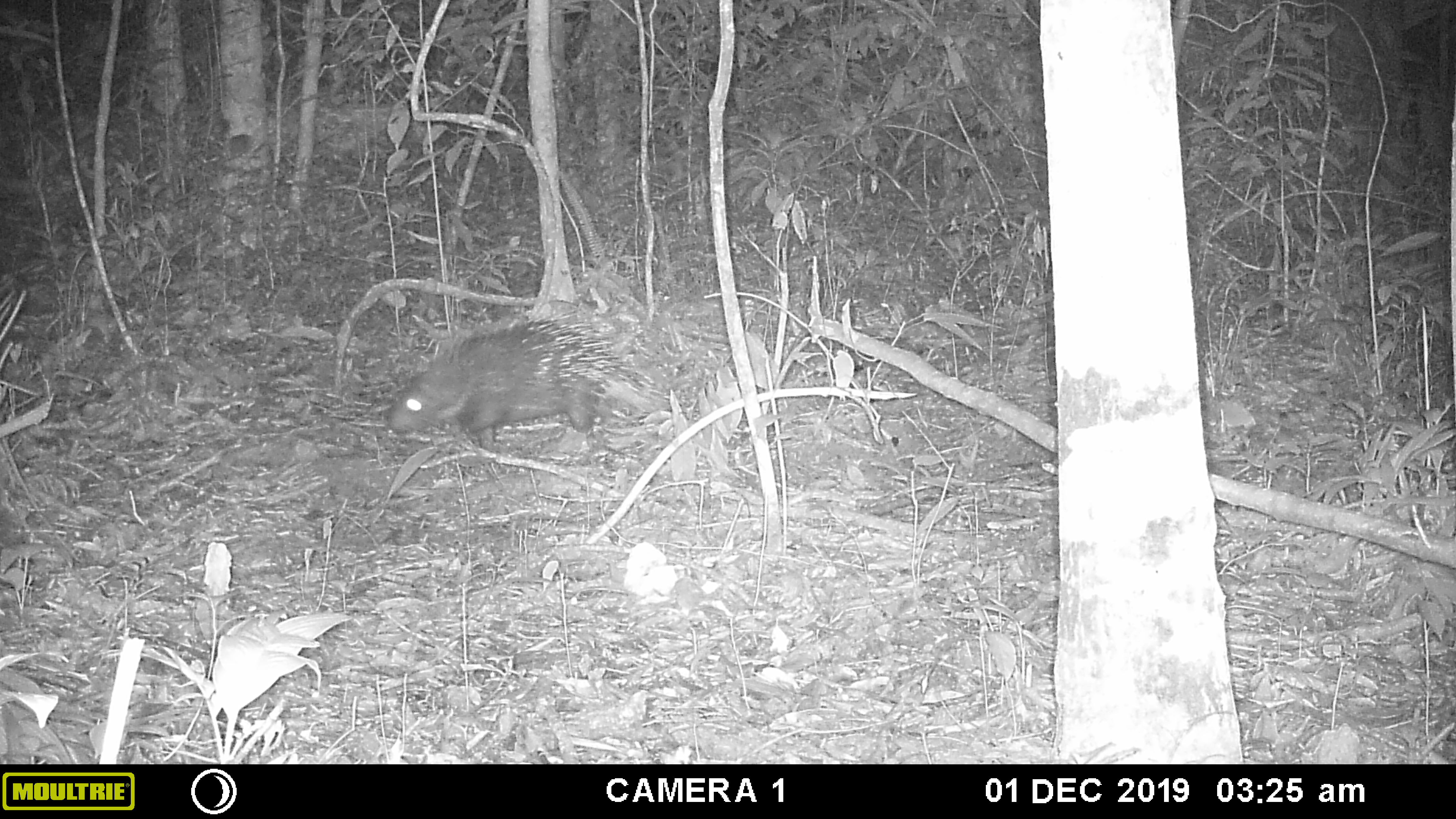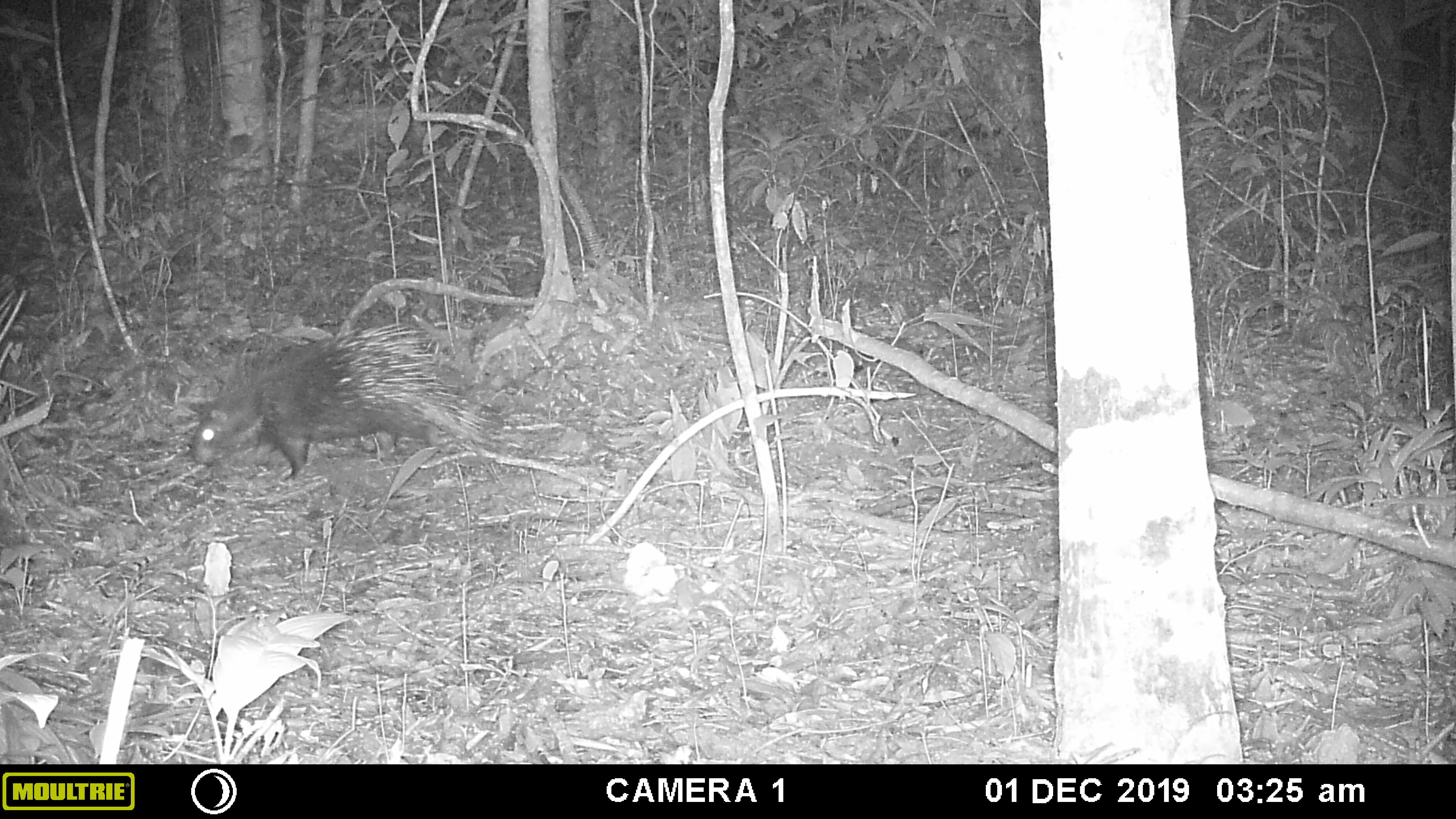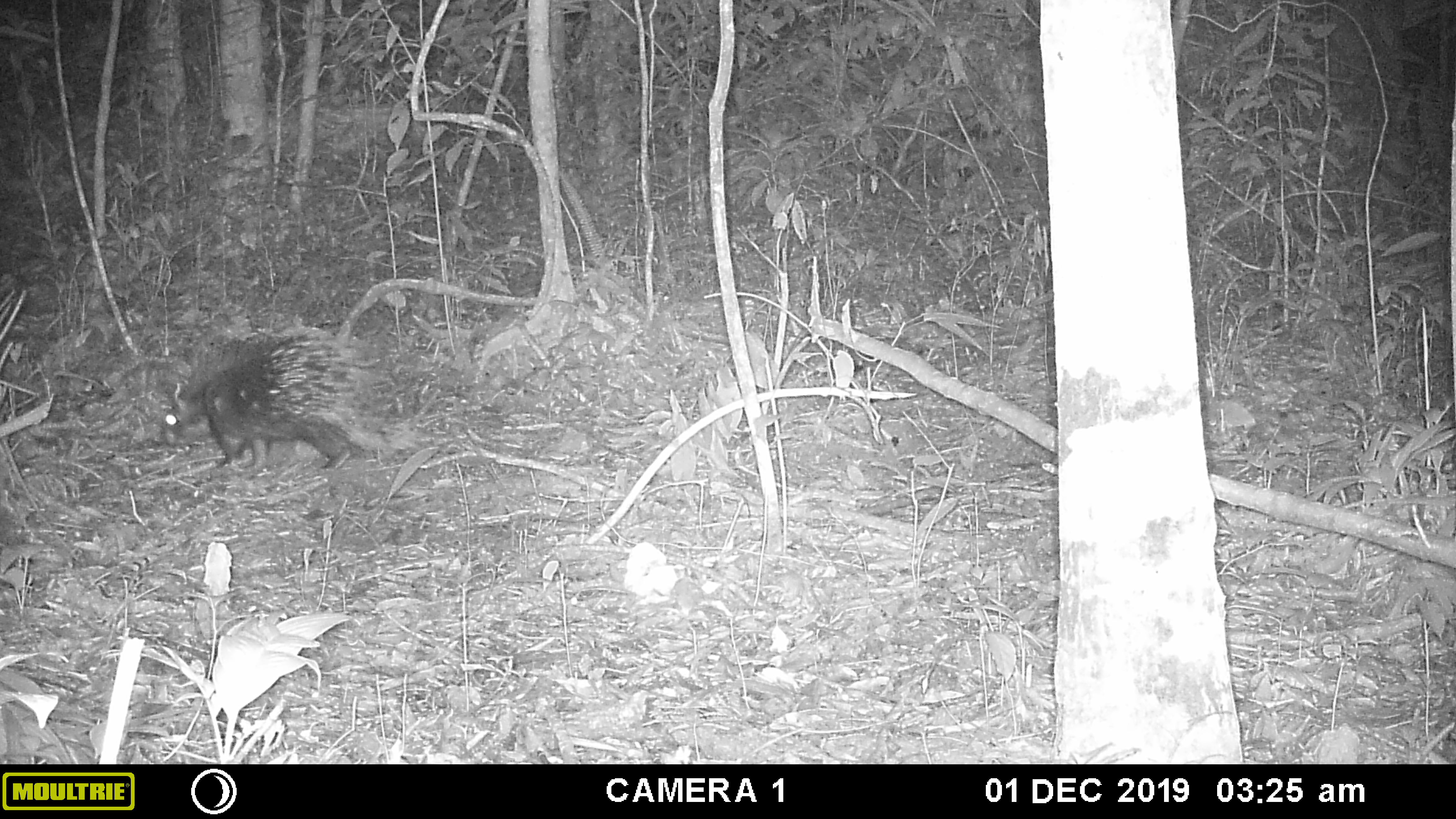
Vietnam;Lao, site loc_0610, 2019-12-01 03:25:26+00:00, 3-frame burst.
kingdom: Animalia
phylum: Chordata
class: Mammalia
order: Rodentia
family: Hystricidae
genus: Hystrix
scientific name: Hystrix brachyura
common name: malayan porcupine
Malayan porcupine (Hystrix brachyura). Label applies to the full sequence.